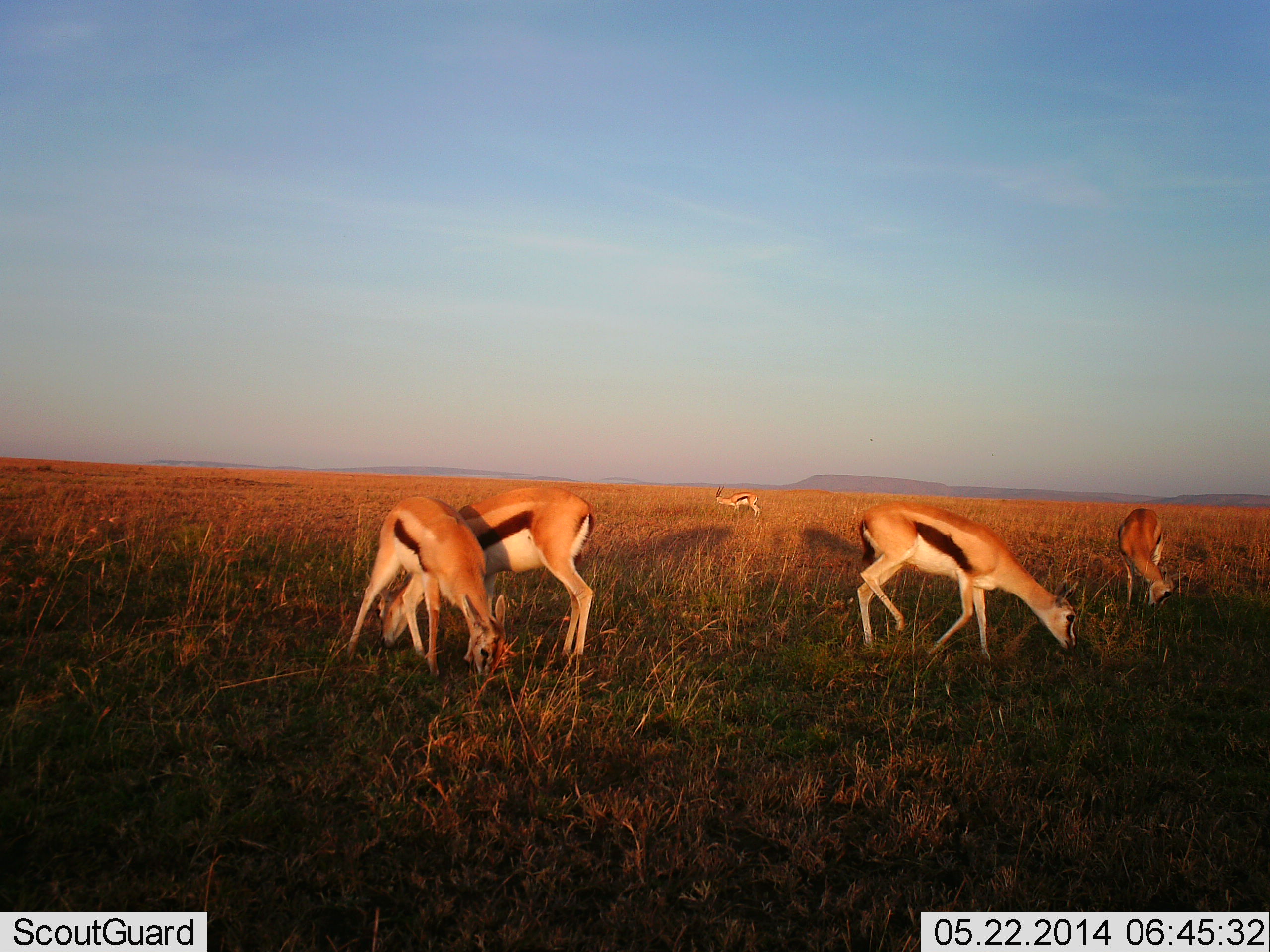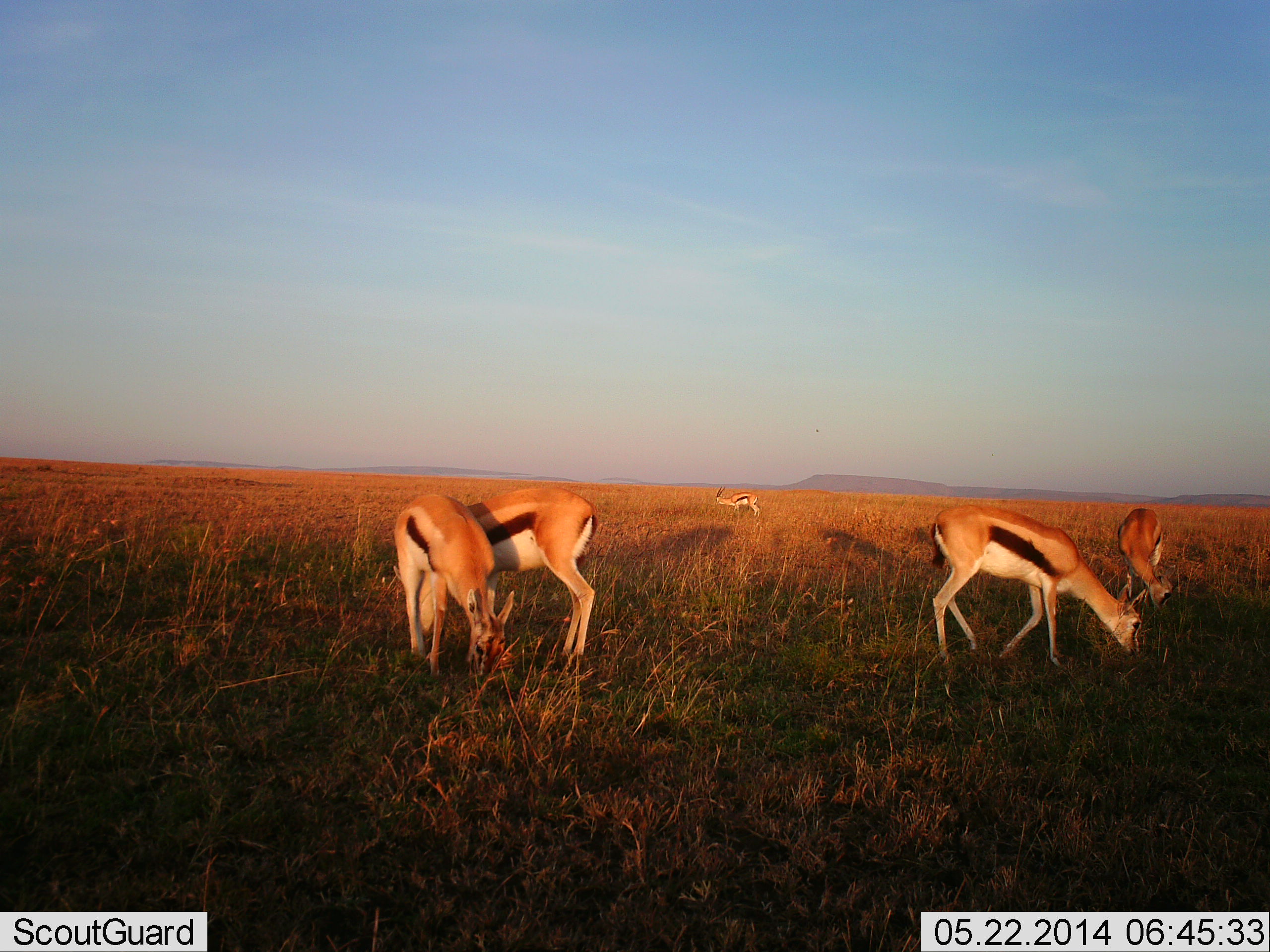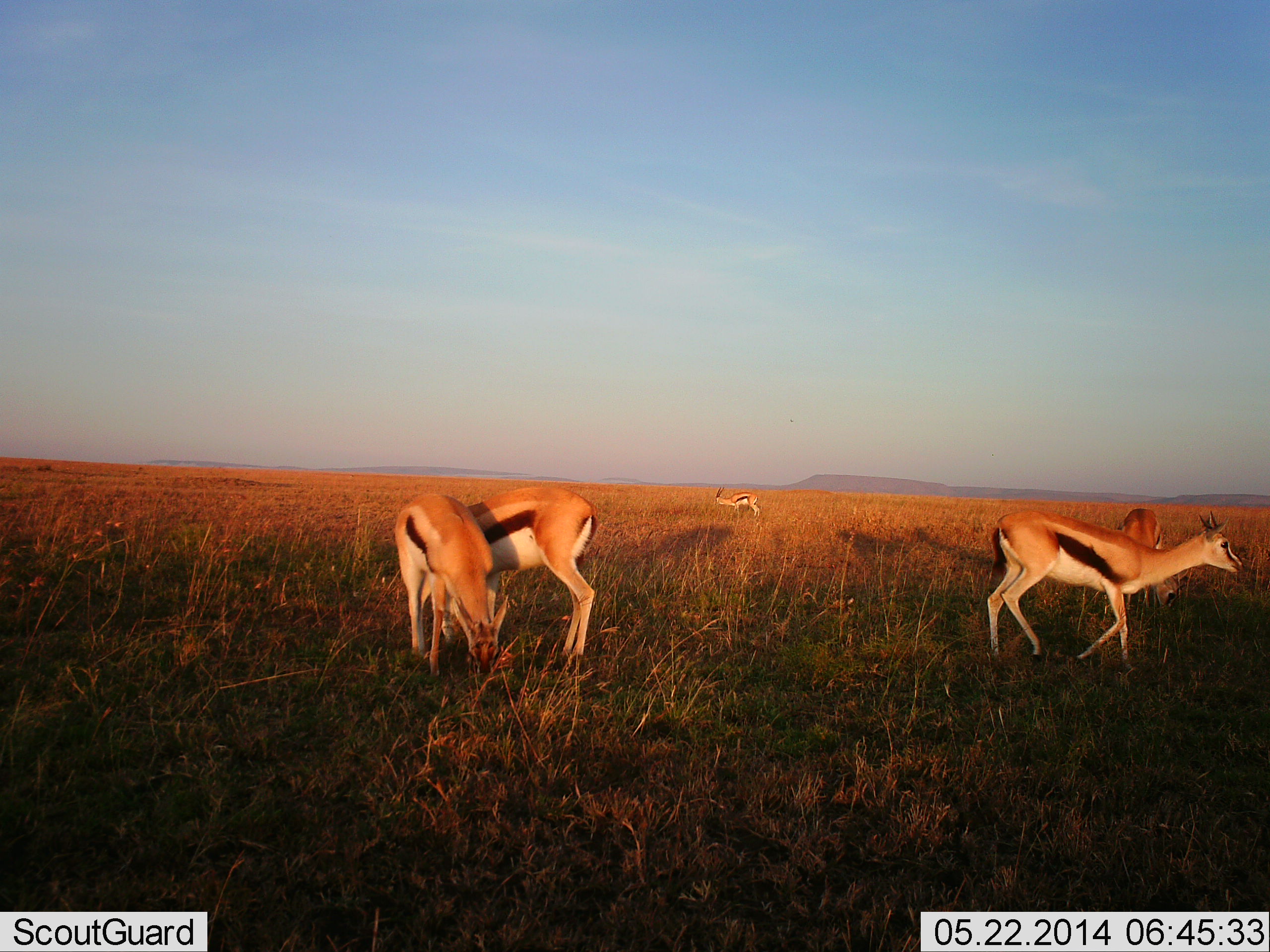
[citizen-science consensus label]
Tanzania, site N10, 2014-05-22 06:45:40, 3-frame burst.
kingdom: Animalia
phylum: Chordata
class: Mammalia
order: Artiodactyla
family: Bovidae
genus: Eudorcas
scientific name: Eudorcas thomsonii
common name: thomson's gazelle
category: gazellethomsons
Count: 5.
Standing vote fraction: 30%.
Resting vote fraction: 0%.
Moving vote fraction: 20%.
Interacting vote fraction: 0%.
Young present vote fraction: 0%.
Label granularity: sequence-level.